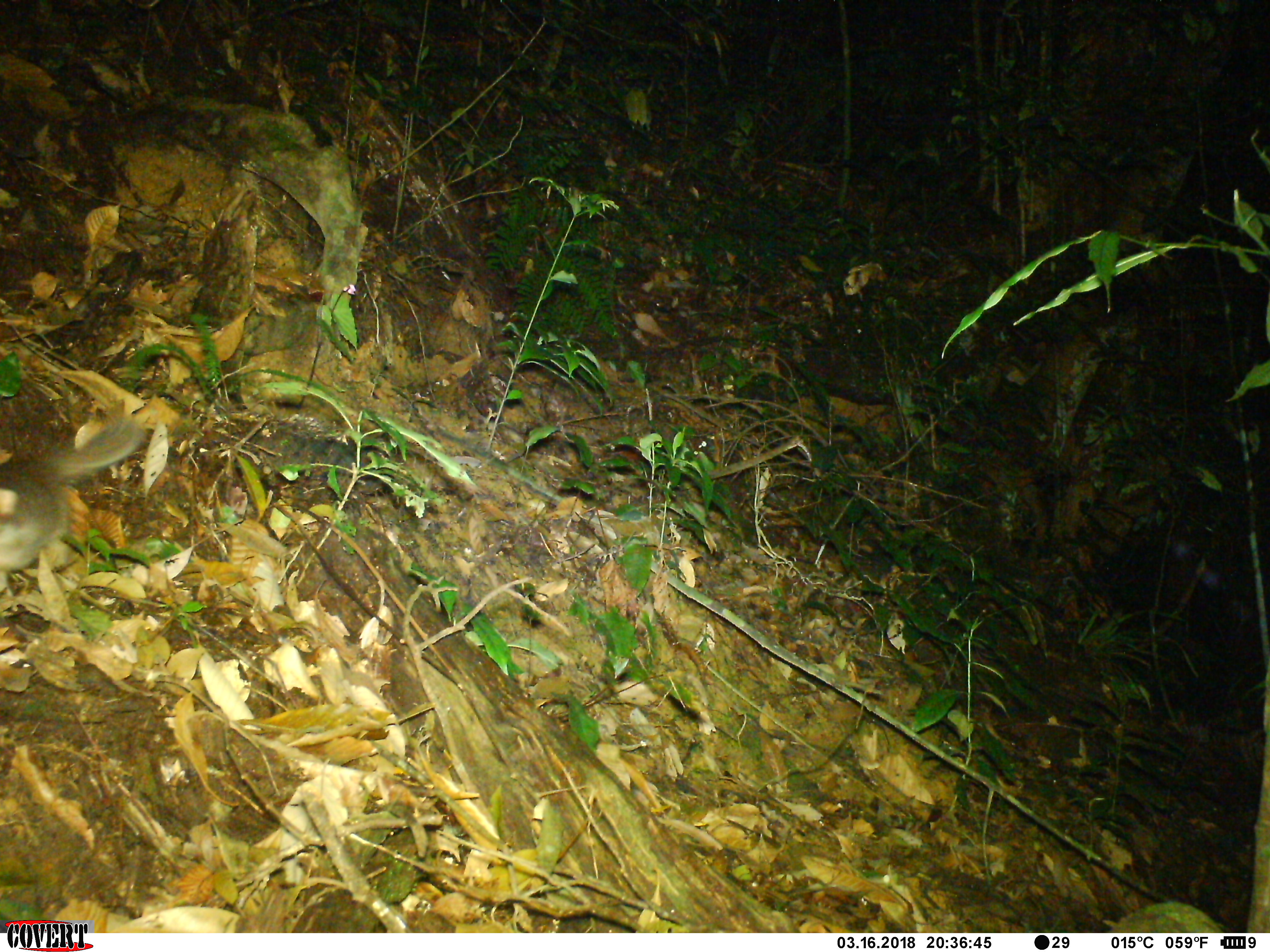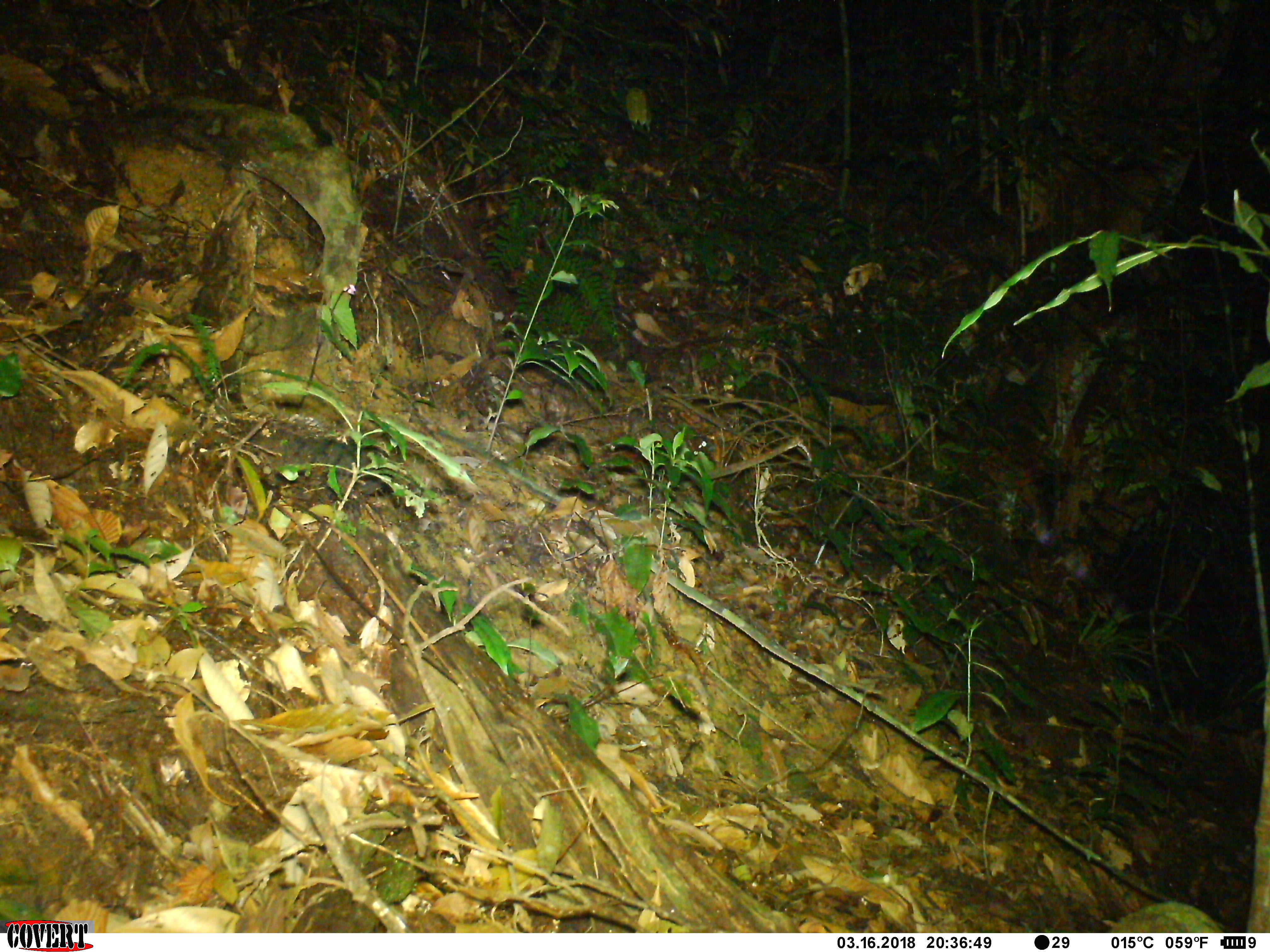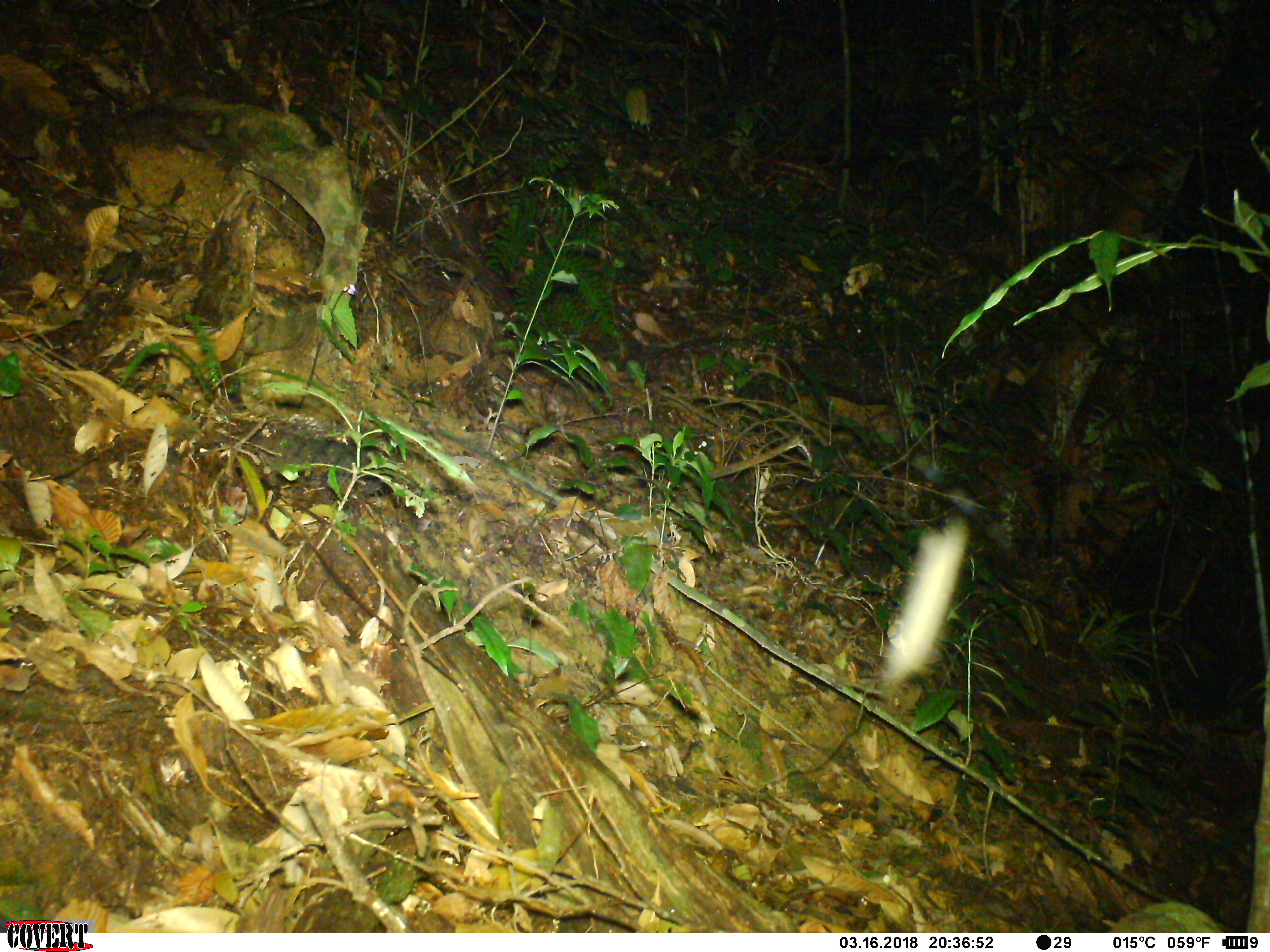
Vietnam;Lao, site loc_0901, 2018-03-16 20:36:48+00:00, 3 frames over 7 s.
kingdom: Animalia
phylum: Chordata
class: Mammalia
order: Carnivora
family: Mustelidae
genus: Melogale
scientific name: Melogale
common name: ferret badger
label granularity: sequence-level